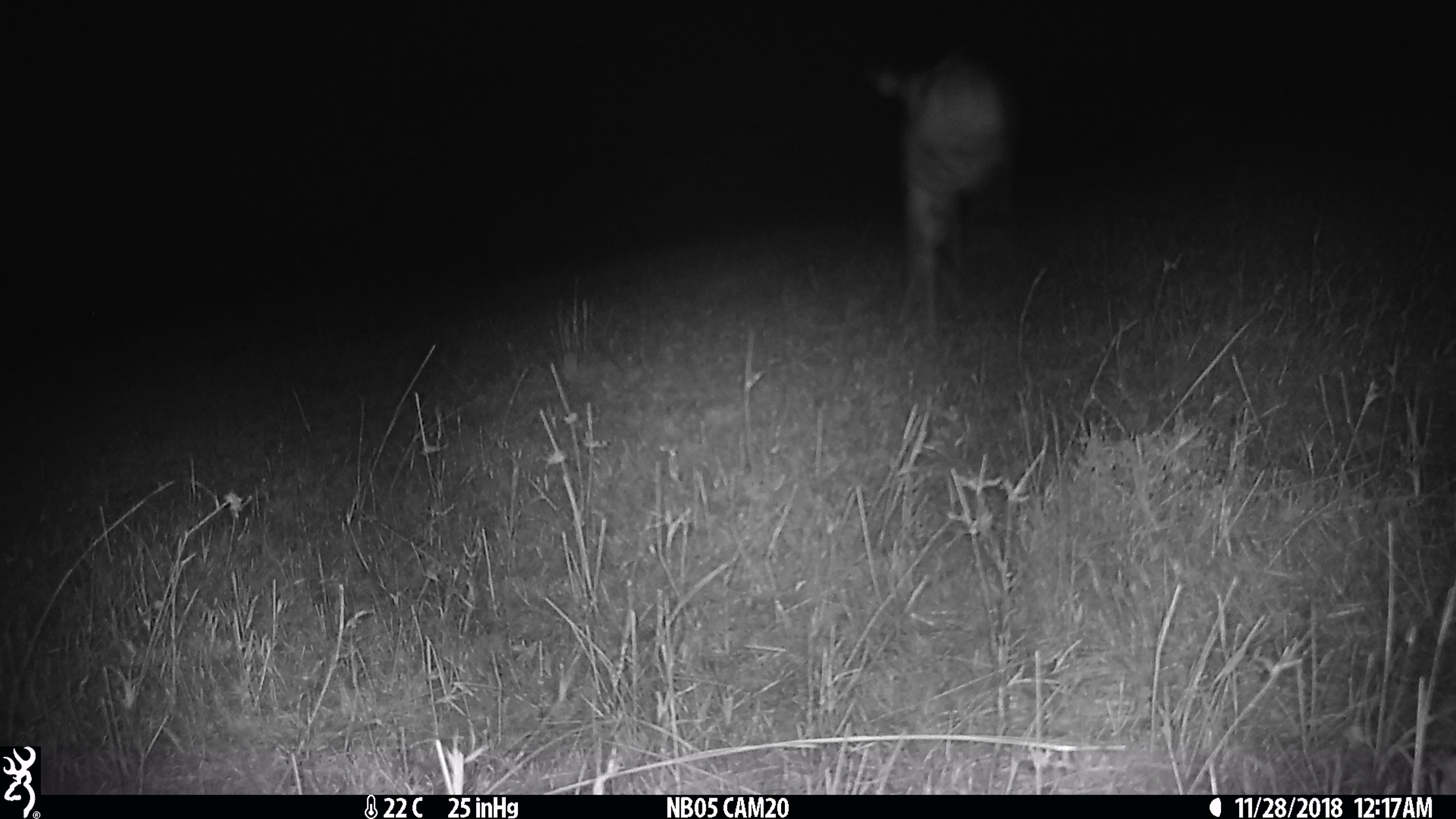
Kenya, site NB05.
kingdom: Animalia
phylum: Chordata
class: Mammalia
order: Artiodactyla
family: Bovidae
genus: Aepyceros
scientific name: Aepyceros melampus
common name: impala